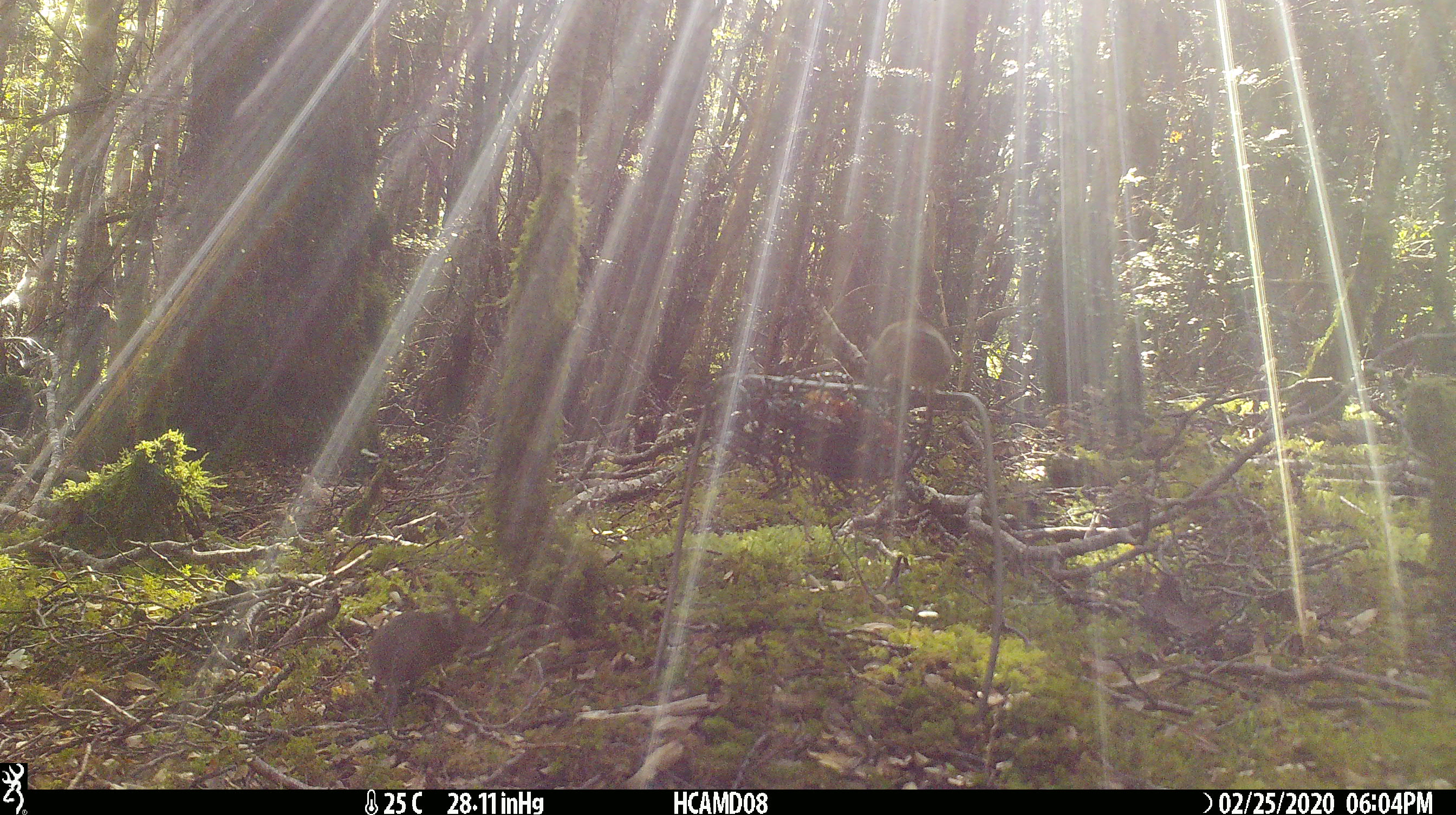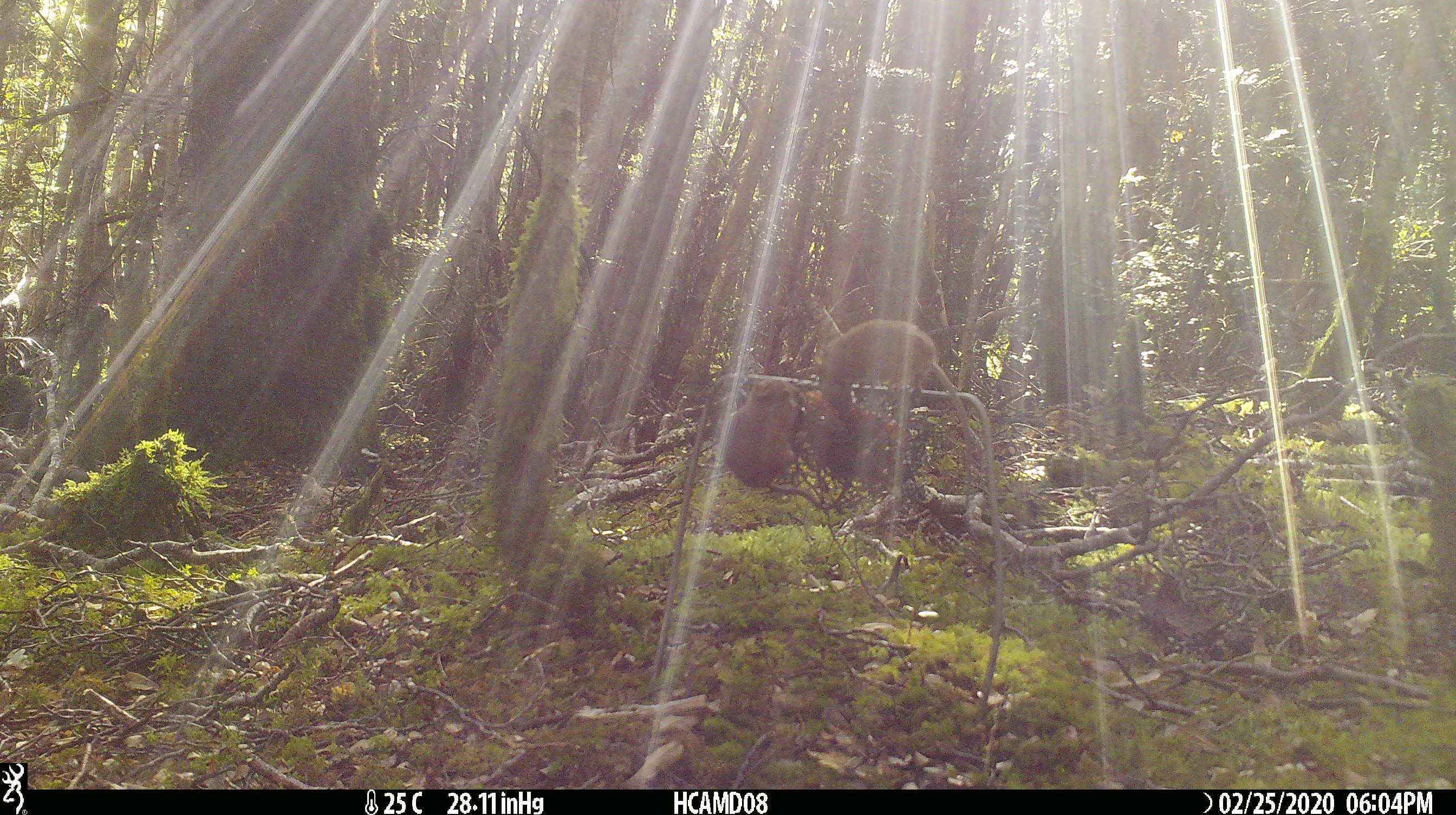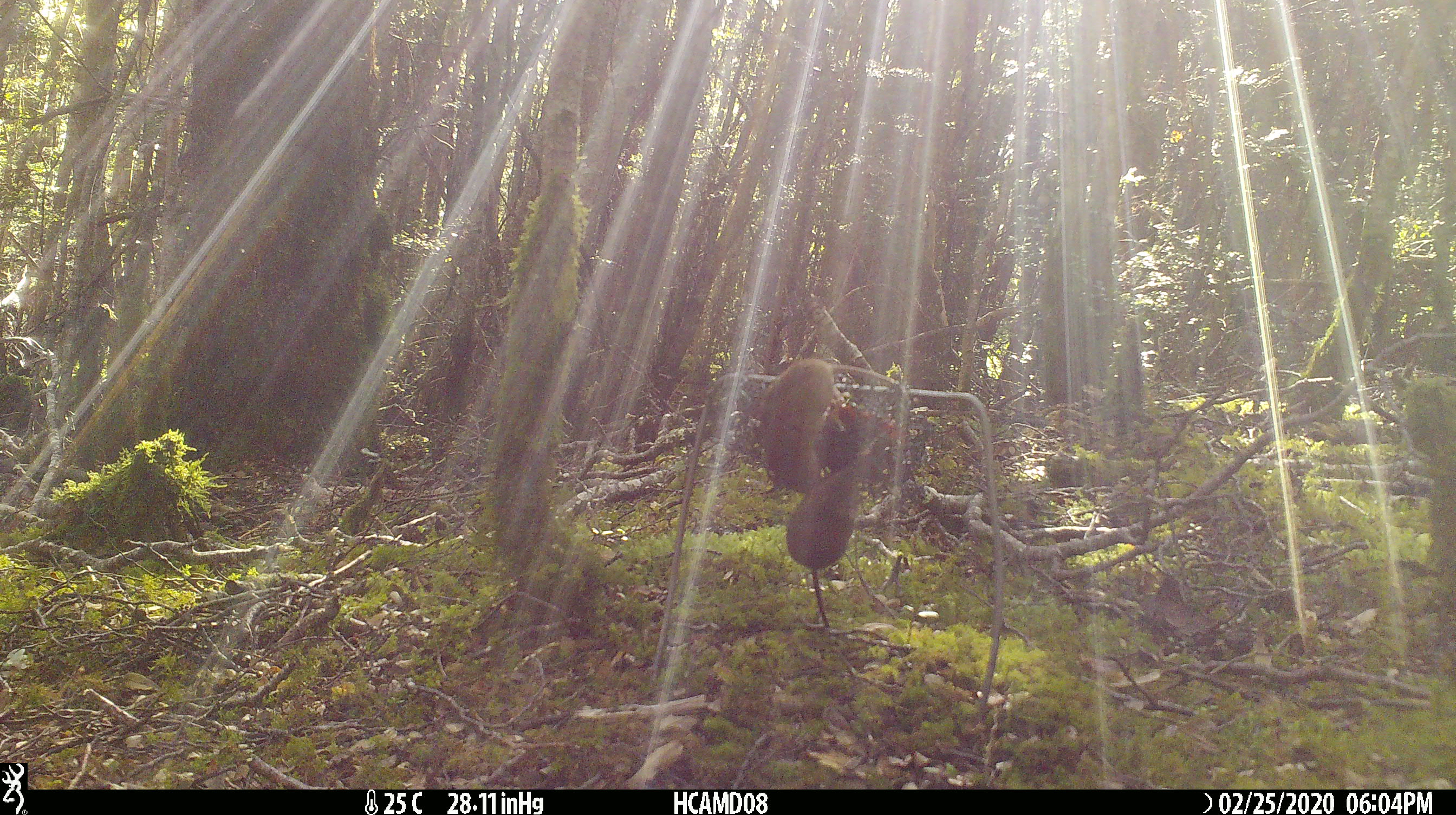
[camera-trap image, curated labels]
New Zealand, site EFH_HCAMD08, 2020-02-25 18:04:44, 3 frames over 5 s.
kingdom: Animalia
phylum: Chordata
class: Mammalia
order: Rodentia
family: Muridae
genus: Mus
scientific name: Mus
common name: mouse